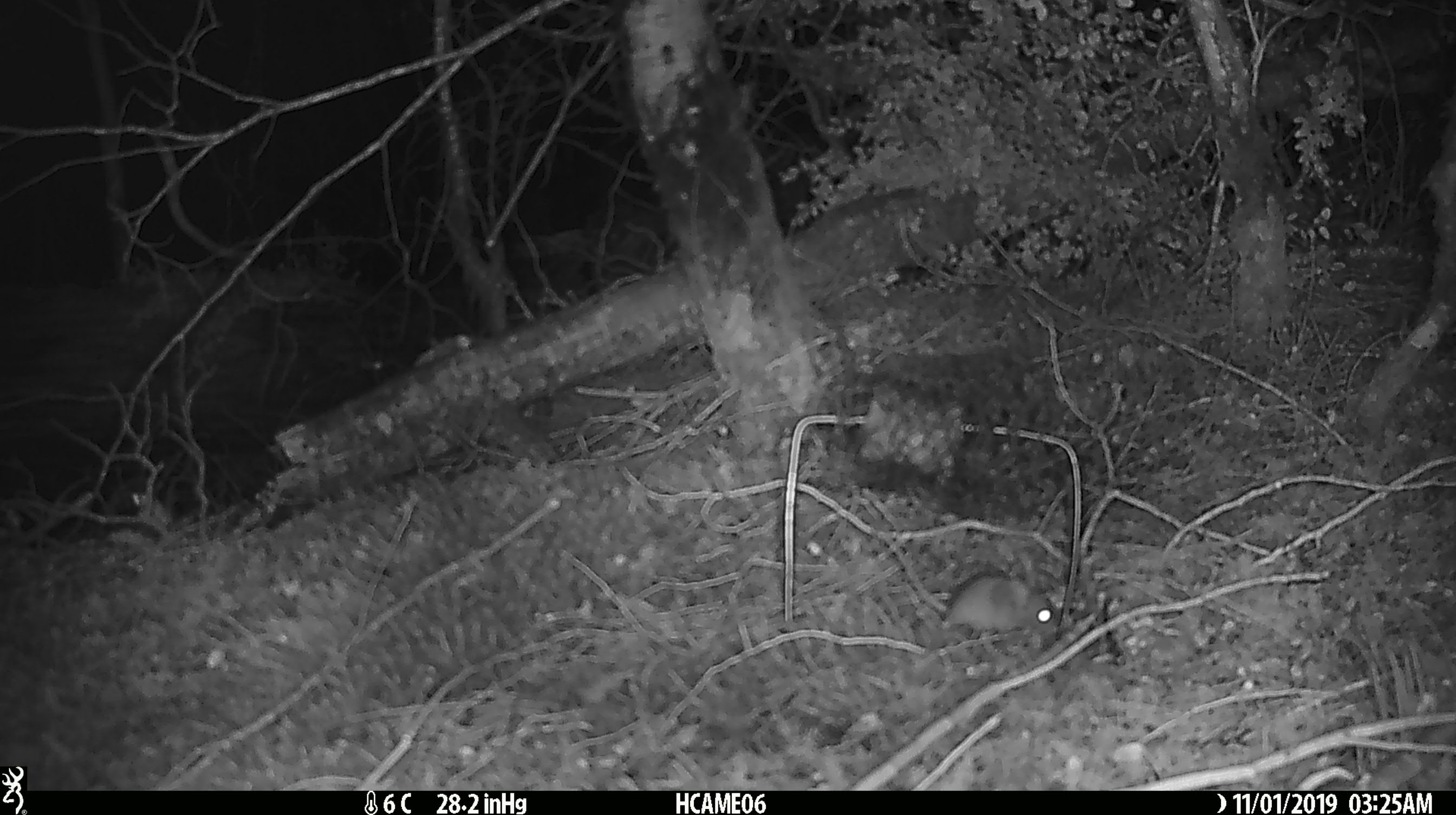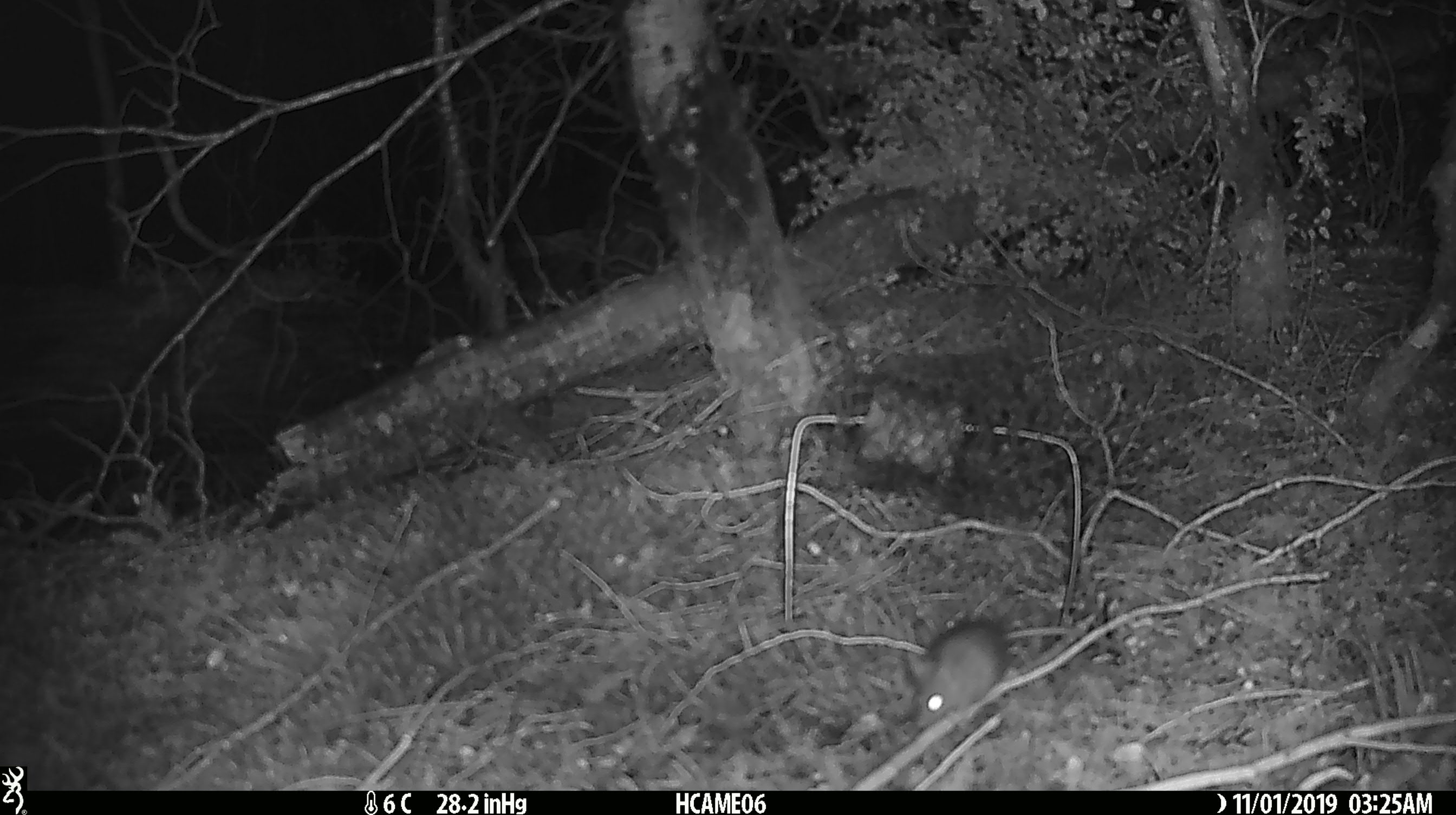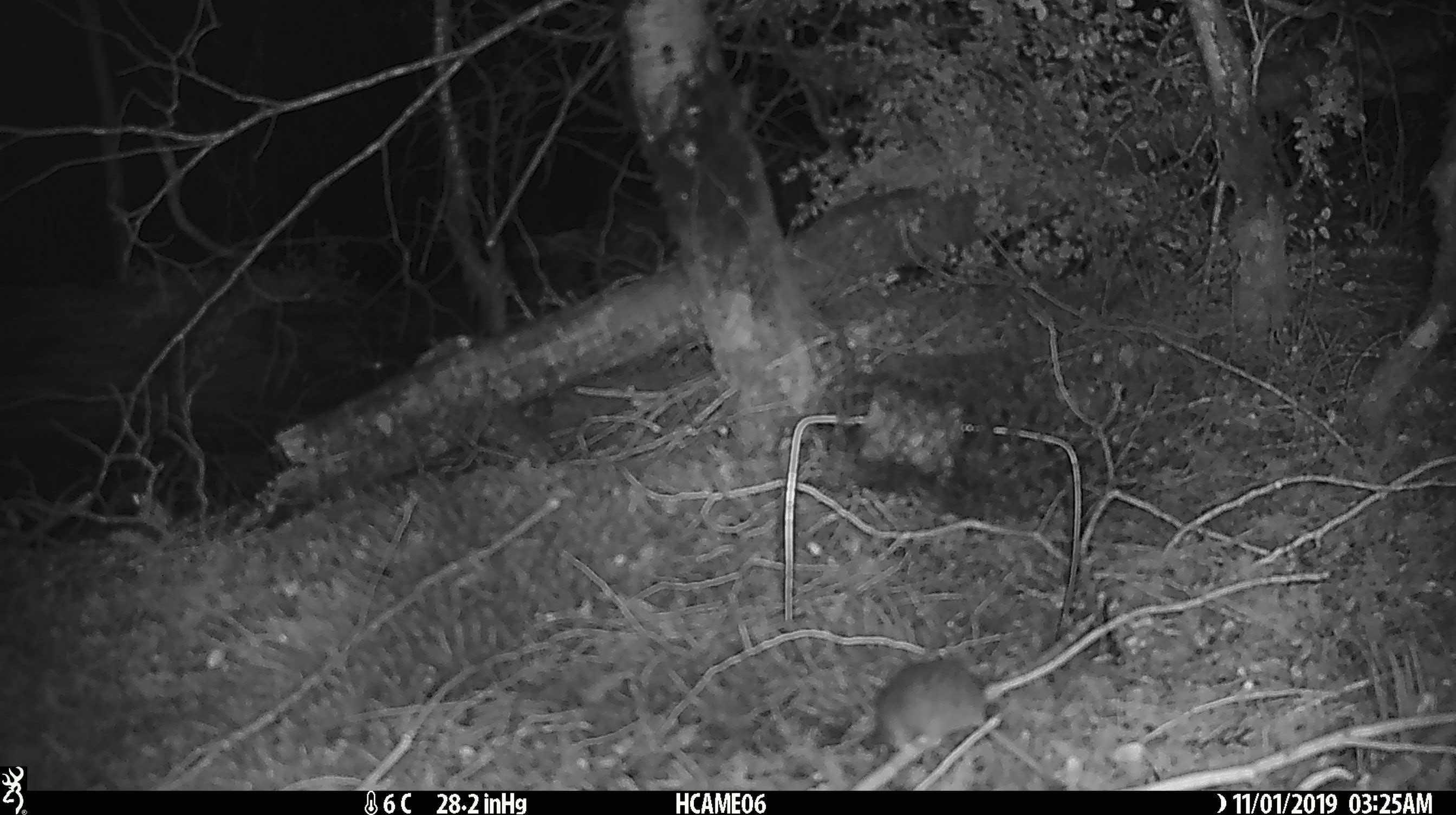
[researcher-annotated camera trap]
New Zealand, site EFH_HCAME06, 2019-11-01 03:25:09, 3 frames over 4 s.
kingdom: Animalia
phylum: Chordata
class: Mammalia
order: Rodentia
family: Muridae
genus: Mus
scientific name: Mus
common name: mouse